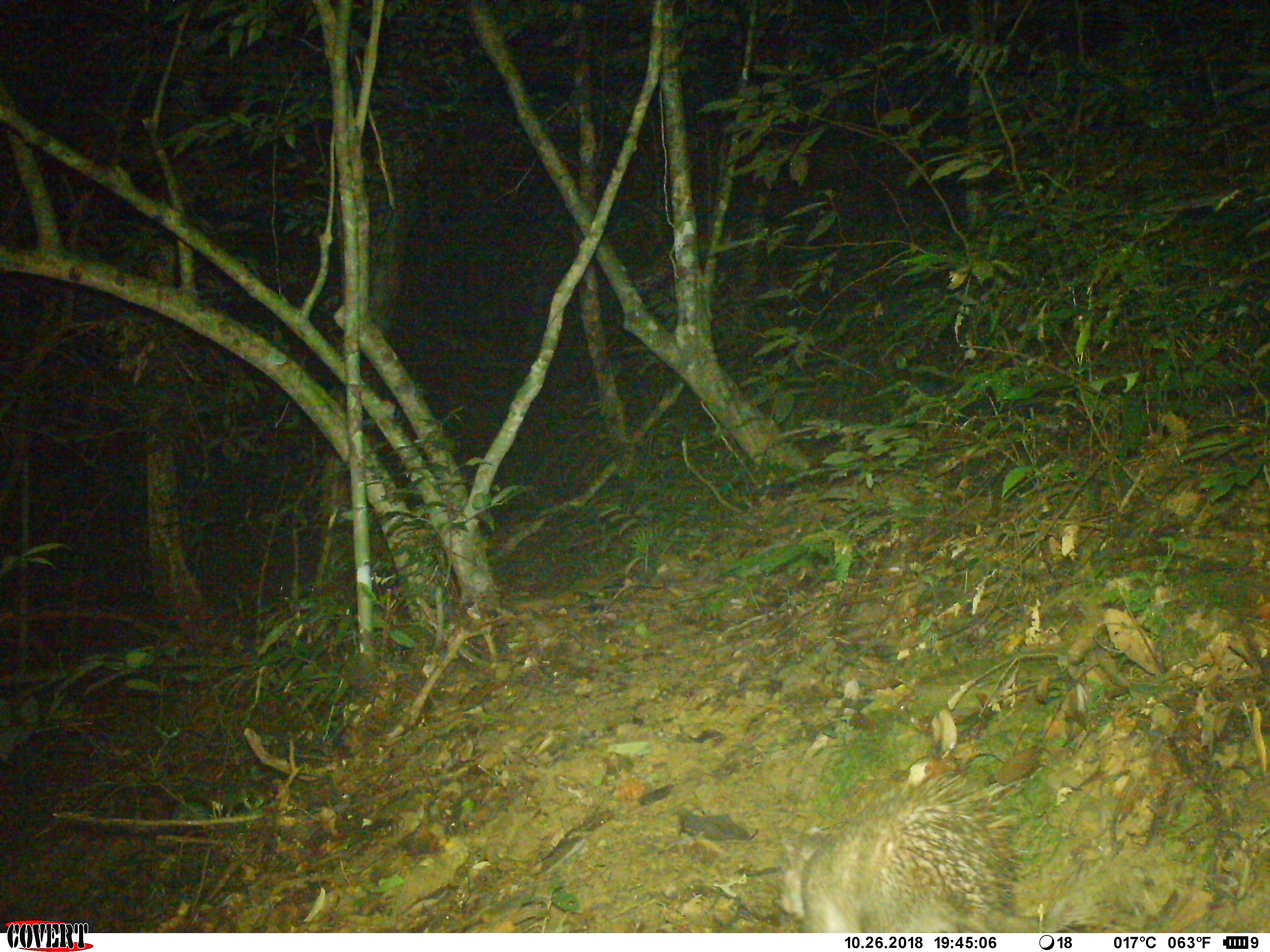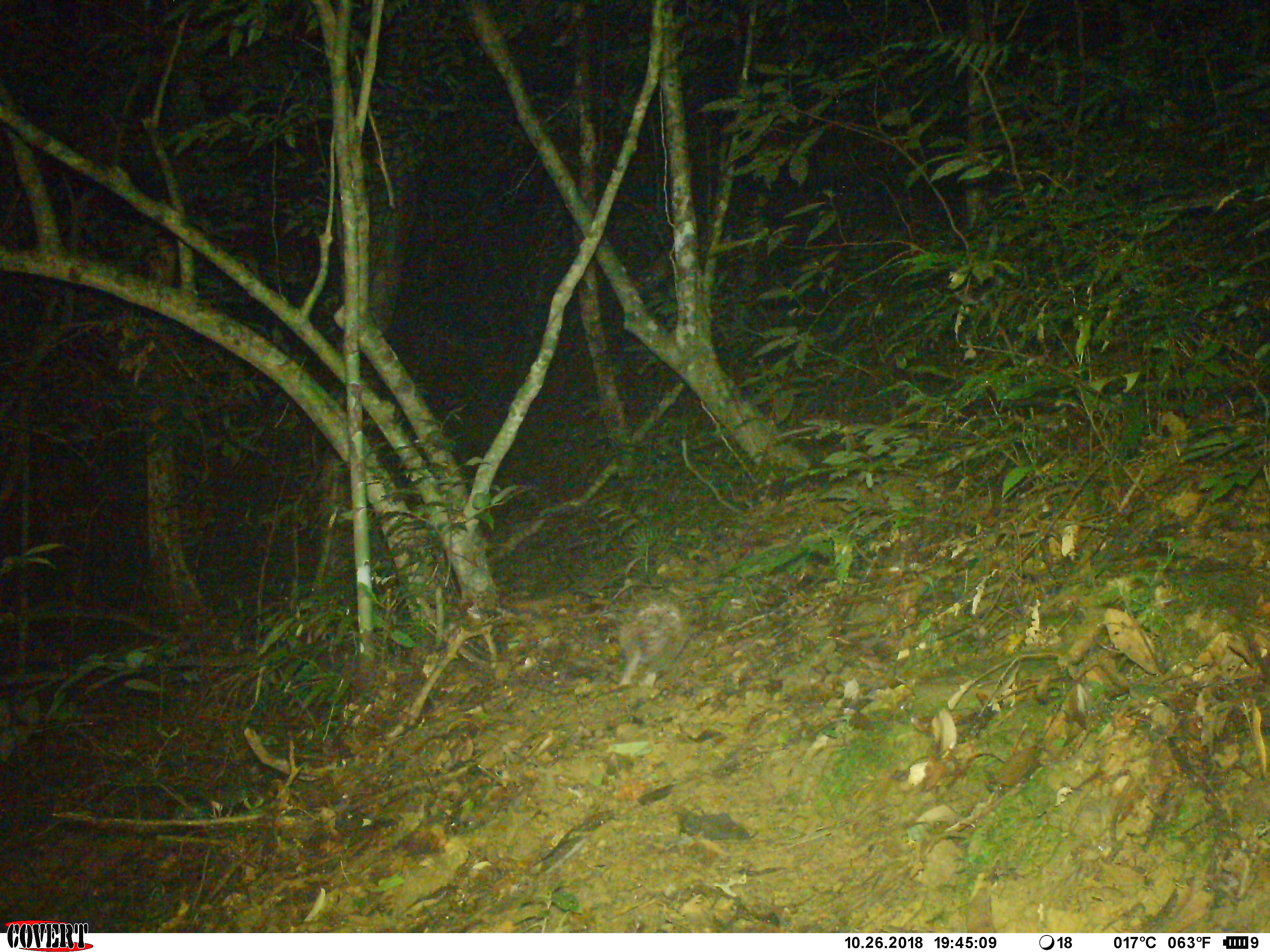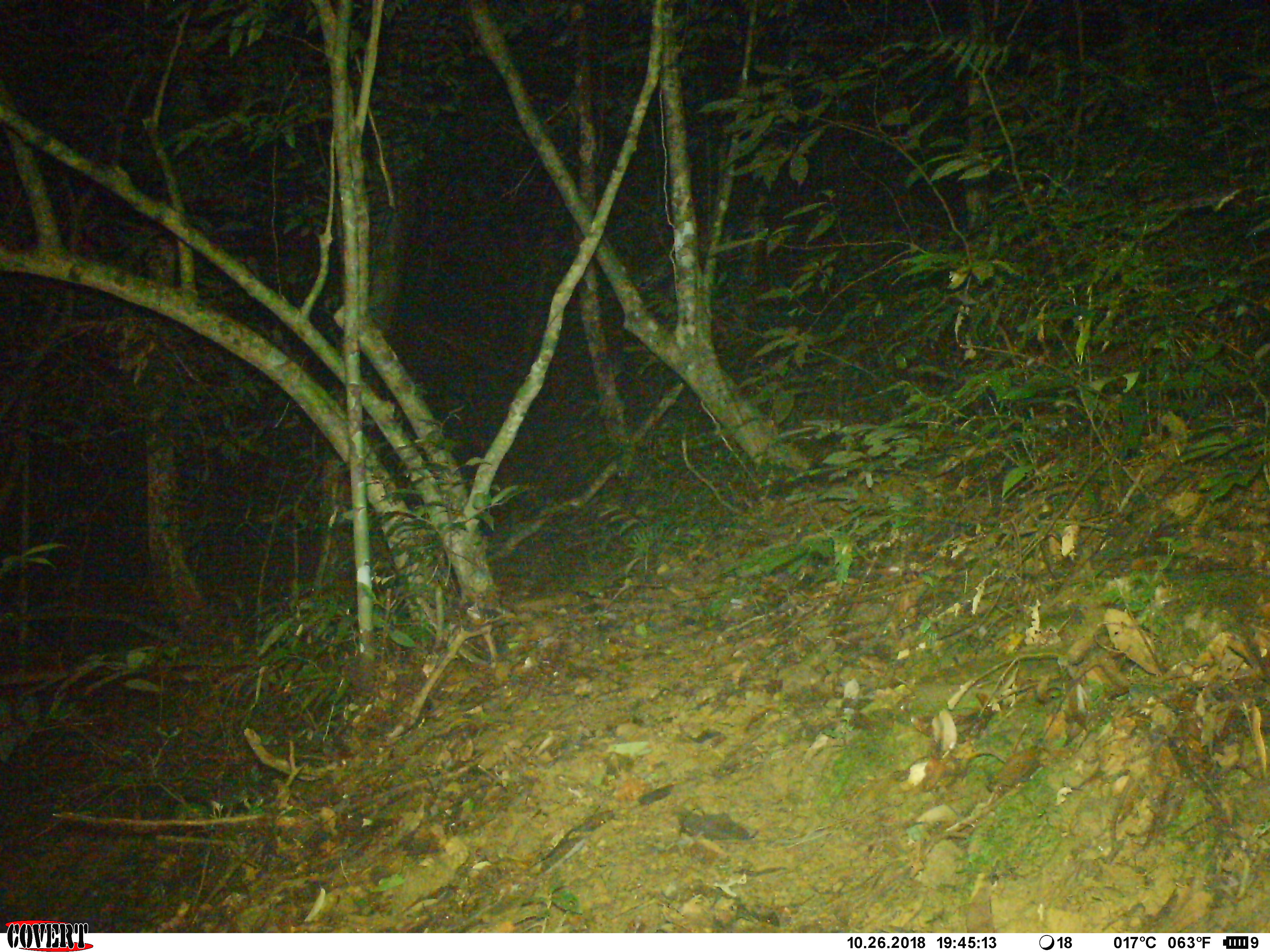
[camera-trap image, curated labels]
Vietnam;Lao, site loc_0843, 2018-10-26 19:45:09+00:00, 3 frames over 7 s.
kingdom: Animalia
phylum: Chordata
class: Mammalia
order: Rodentia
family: Hystricidae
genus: Atherurus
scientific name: Atherurus macrourus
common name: asiatic brush-tailed porcupine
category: asiatic brush tailed porcupine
Asiatic brush tailed porcupine (asiatic brush-tailed porcupine) (Atherurus macrourus). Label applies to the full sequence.